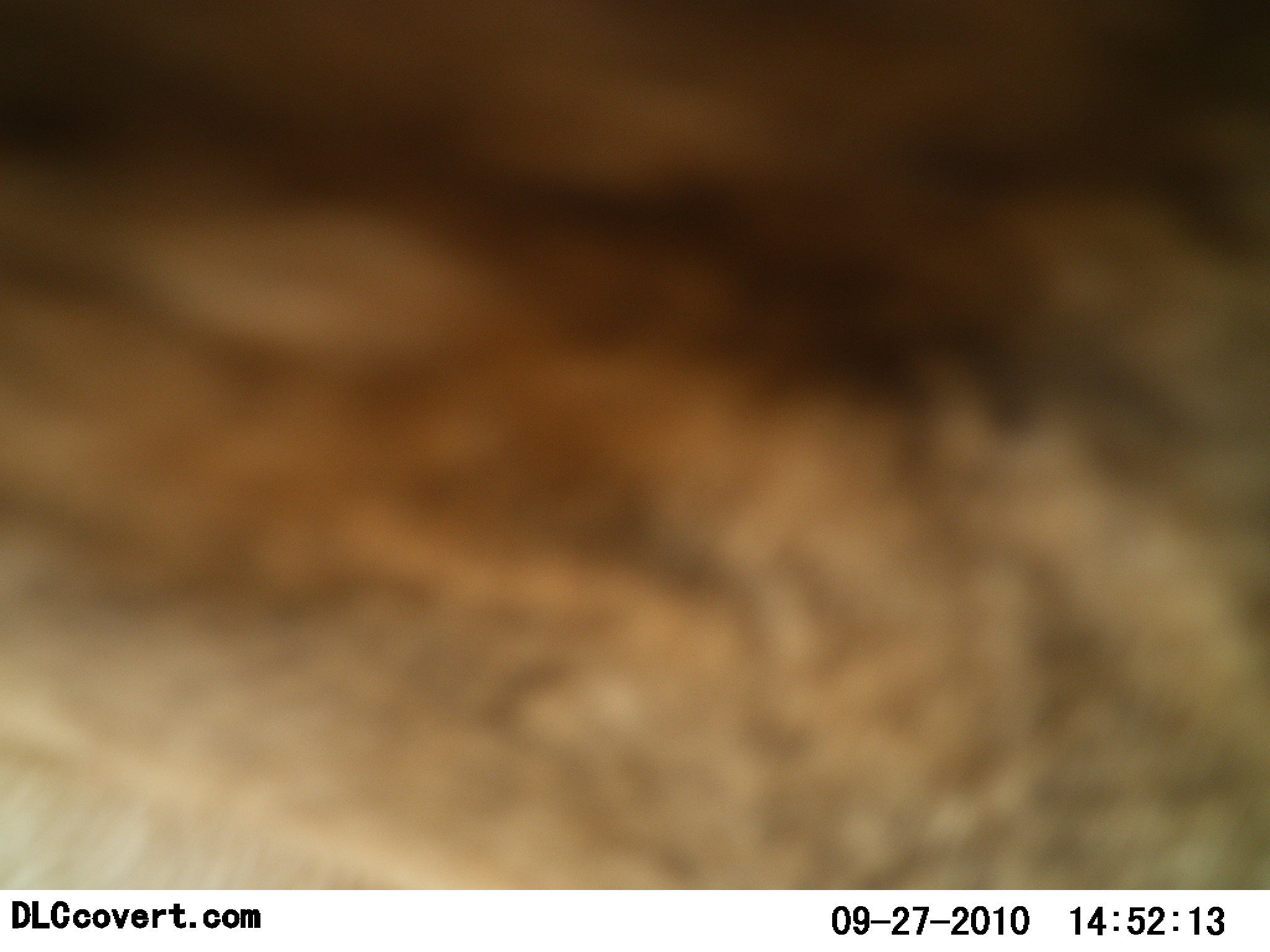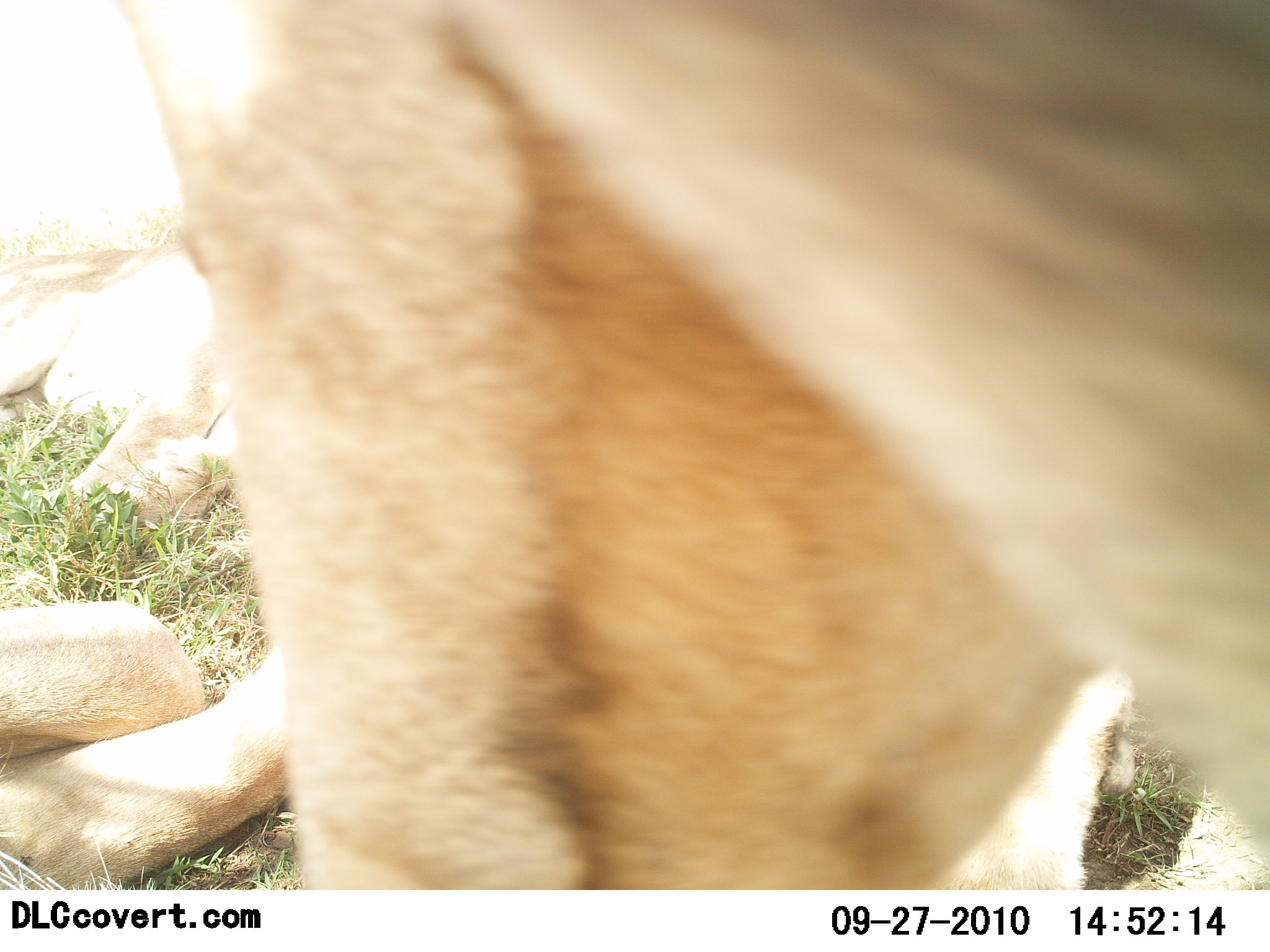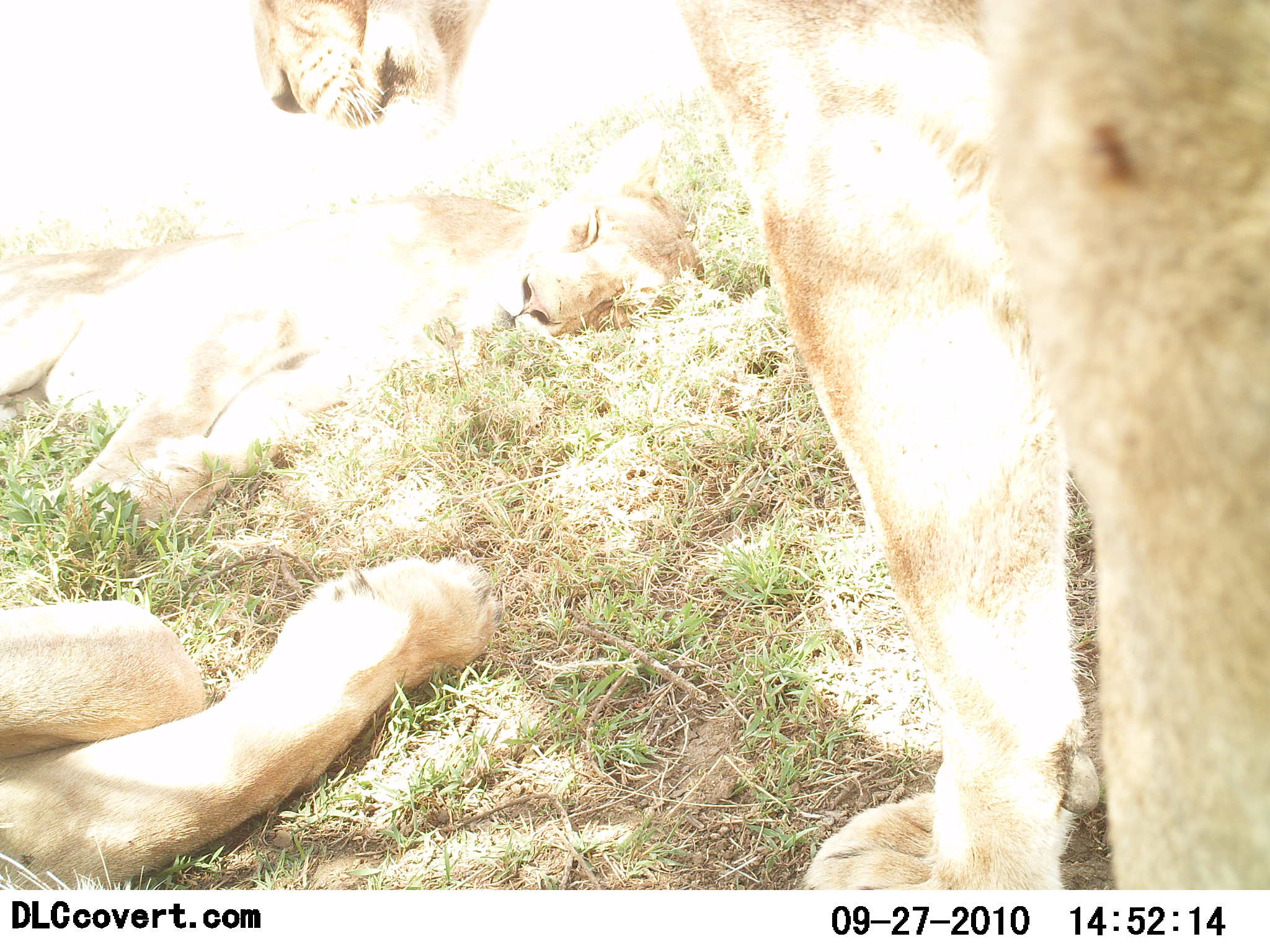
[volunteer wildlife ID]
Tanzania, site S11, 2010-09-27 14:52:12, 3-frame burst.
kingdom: Animalia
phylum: Chordata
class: Mammalia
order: Carnivora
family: Felidae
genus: Panthera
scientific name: Panthera leo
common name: lion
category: lionfemale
Lionfemale (lion) (Panthera leo), count 3. Behavior (volunteer vote fractions): standing 17%, resting 100%, moving 17%, interacting 0%. Young present (vote fraction): 0%. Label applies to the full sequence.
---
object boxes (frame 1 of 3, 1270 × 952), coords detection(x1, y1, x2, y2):
animal: detection(0, 1, 1269, 889)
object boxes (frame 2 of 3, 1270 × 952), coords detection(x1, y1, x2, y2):
animal: detection(125, 0, 1270, 890); detection(0, 600, 286, 890); detection(0, 218, 232, 535)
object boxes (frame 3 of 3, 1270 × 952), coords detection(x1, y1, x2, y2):
animal: detection(250, 0, 1270, 891); detection(0, 123, 687, 552); detection(0, 556, 500, 890)